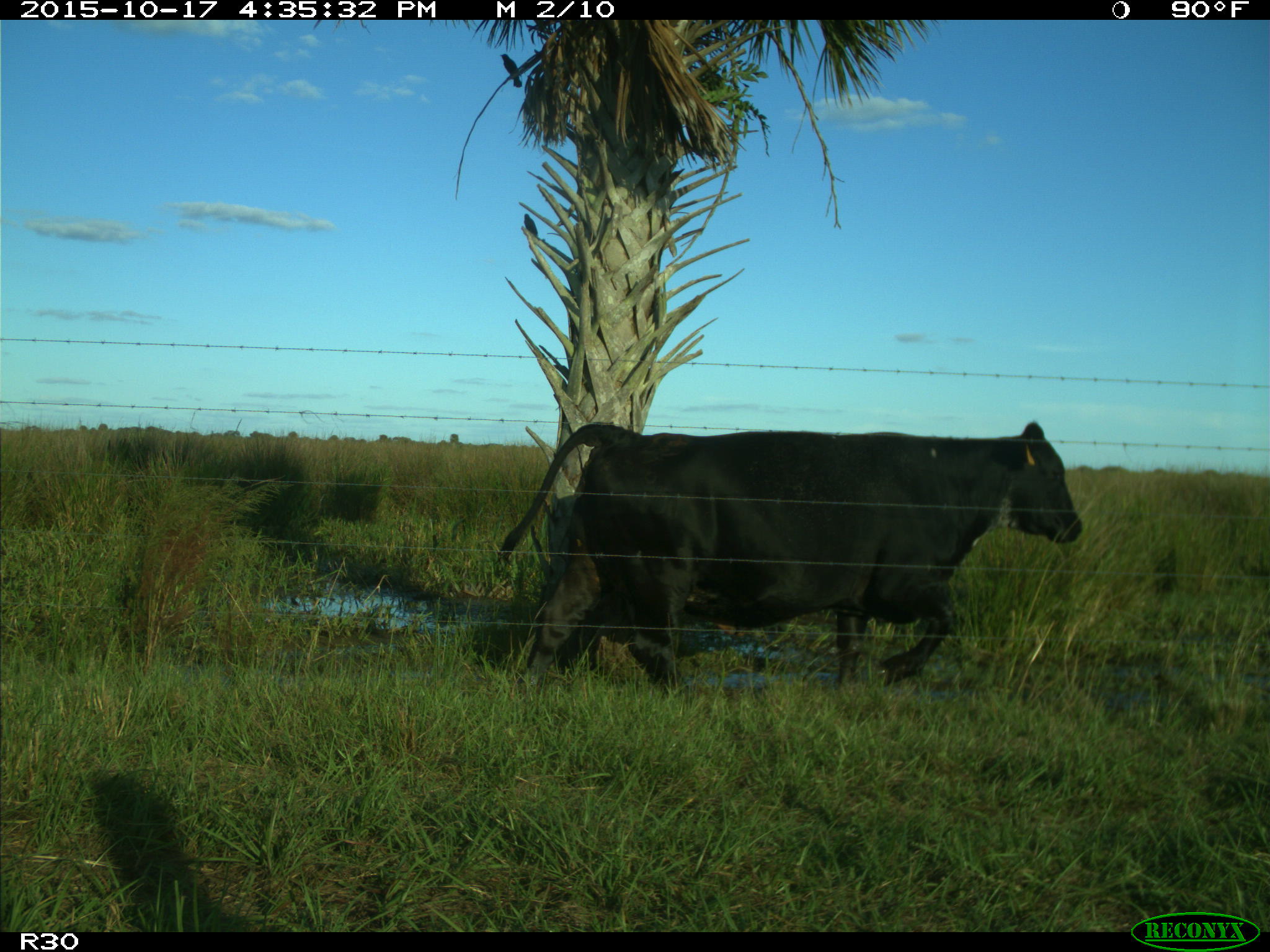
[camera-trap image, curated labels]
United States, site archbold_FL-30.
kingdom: Animalia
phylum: Chordata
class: Mammalia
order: Artiodactyla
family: Bovidae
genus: Bos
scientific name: Bos taurus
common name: domestic cow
Bos taurus (domestic cow).